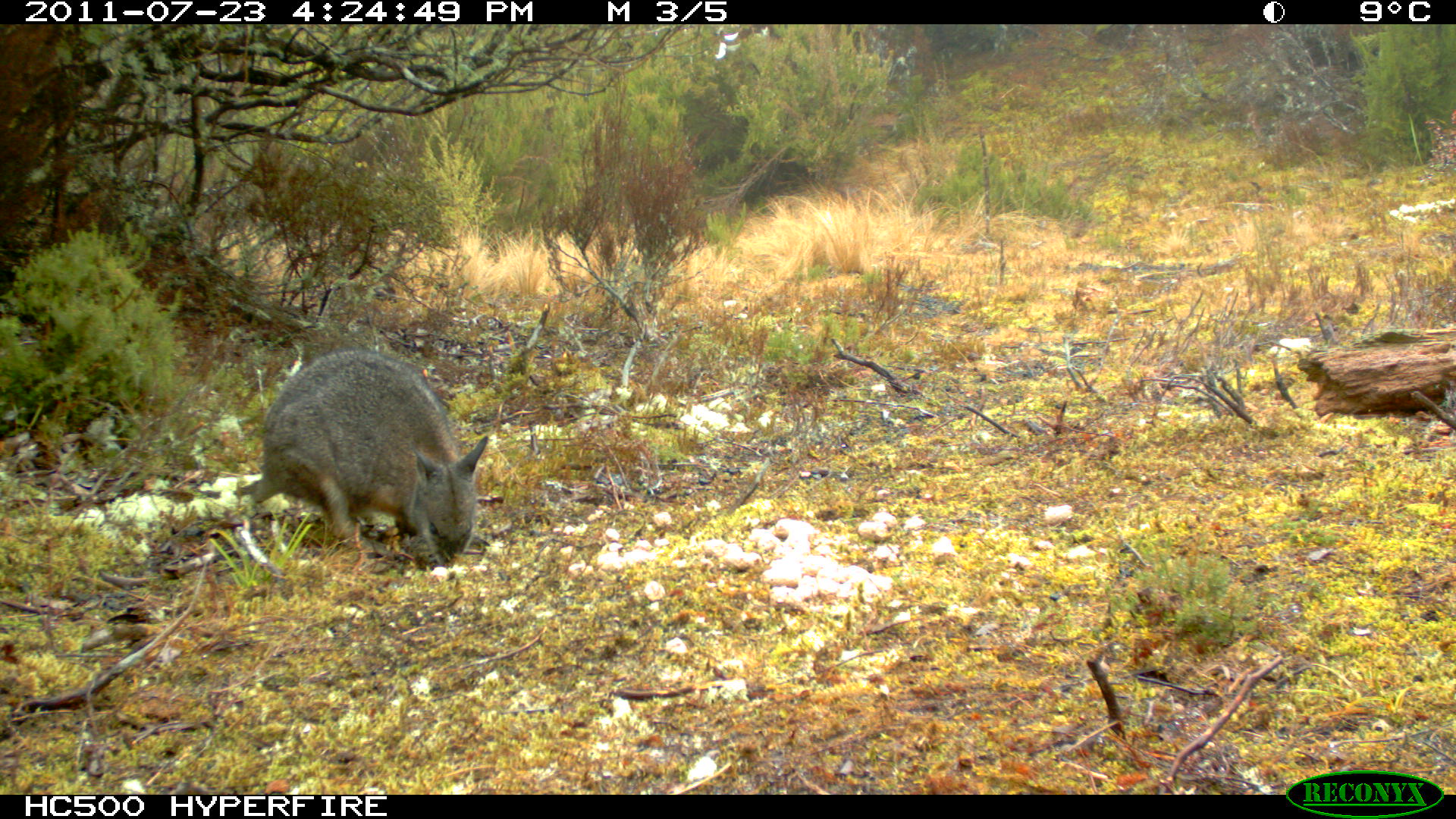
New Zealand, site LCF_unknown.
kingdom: Animalia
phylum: Chordata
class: Mammalia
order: Diprotodontia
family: Macropodidae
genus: Notamacropus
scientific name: Notamacropus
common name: wallaby